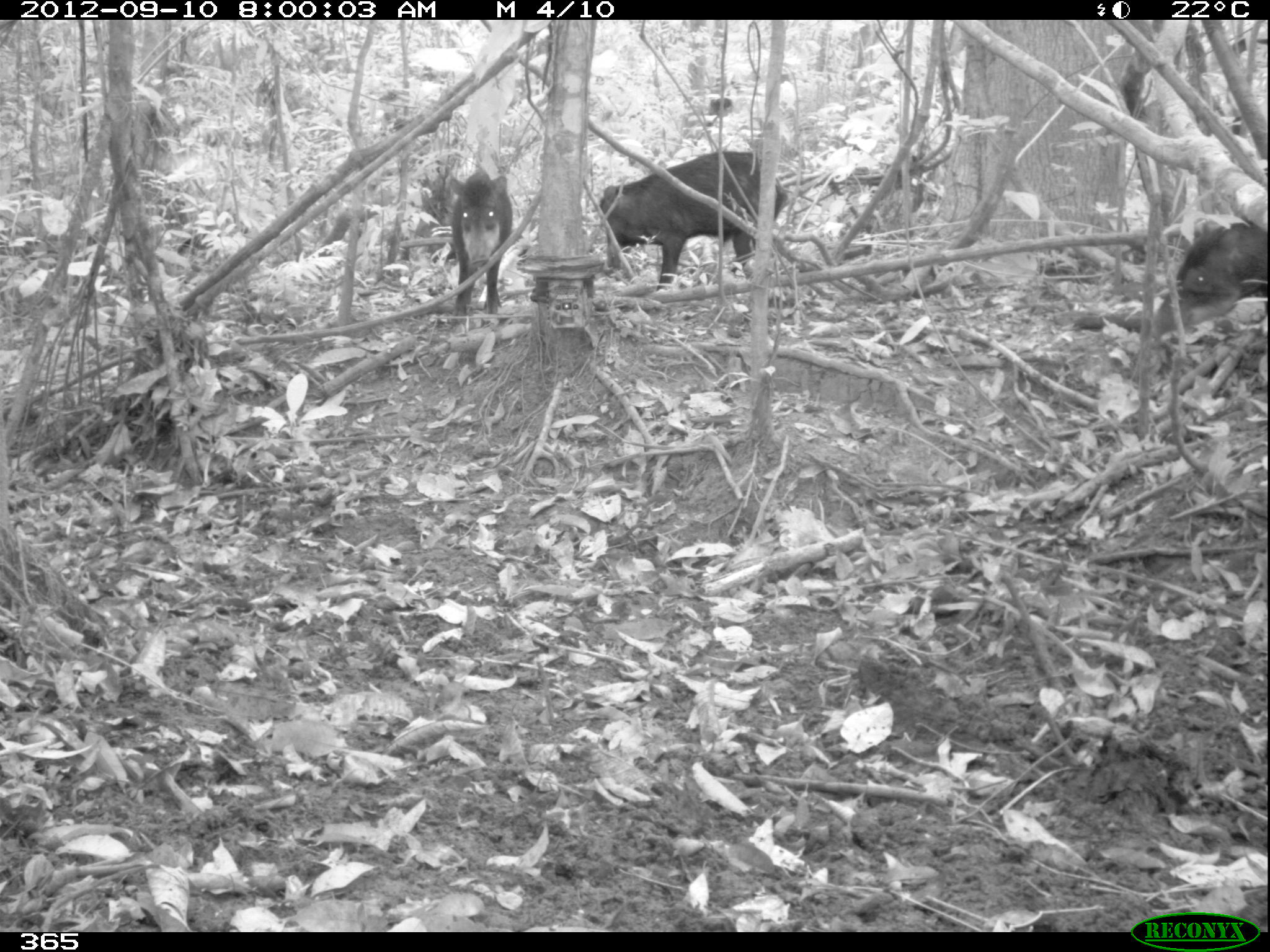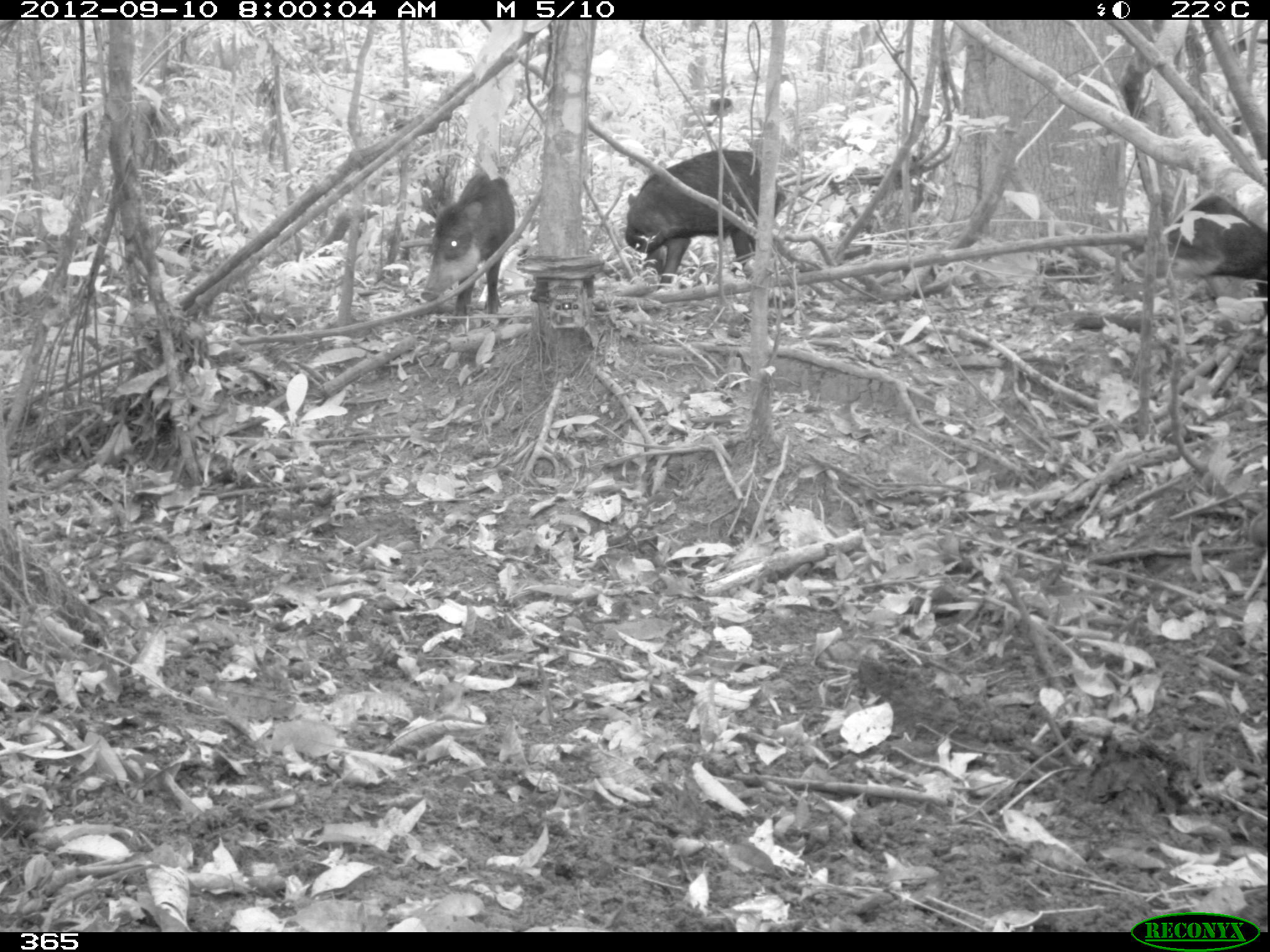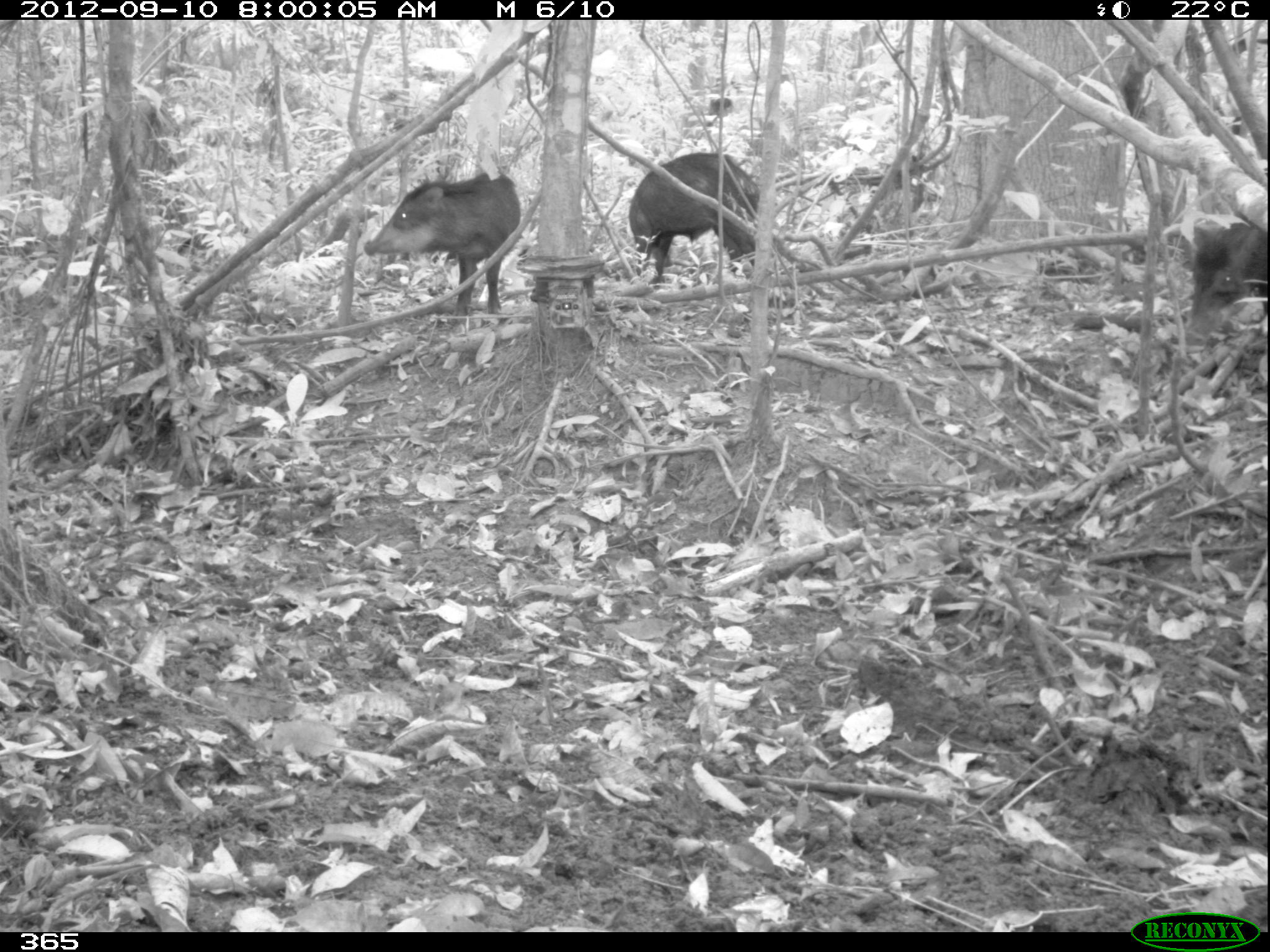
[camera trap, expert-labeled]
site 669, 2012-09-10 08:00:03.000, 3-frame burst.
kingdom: Animalia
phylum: Chordata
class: Mammalia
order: Artiodactyla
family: Tayassuidae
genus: Tayassu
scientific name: Tayassu pecari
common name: white-lipped peccary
Tayassu pecari (white-lipped peccary).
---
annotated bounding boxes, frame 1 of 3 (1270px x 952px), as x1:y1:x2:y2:
tayassu pecari: 597:149:788:290; 1151:220:1267:337; 448:168:513:317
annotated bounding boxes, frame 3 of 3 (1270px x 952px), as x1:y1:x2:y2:
tayassu pecari: 363:171:521:317; 628:151:758:285; 1181:214:1267:347